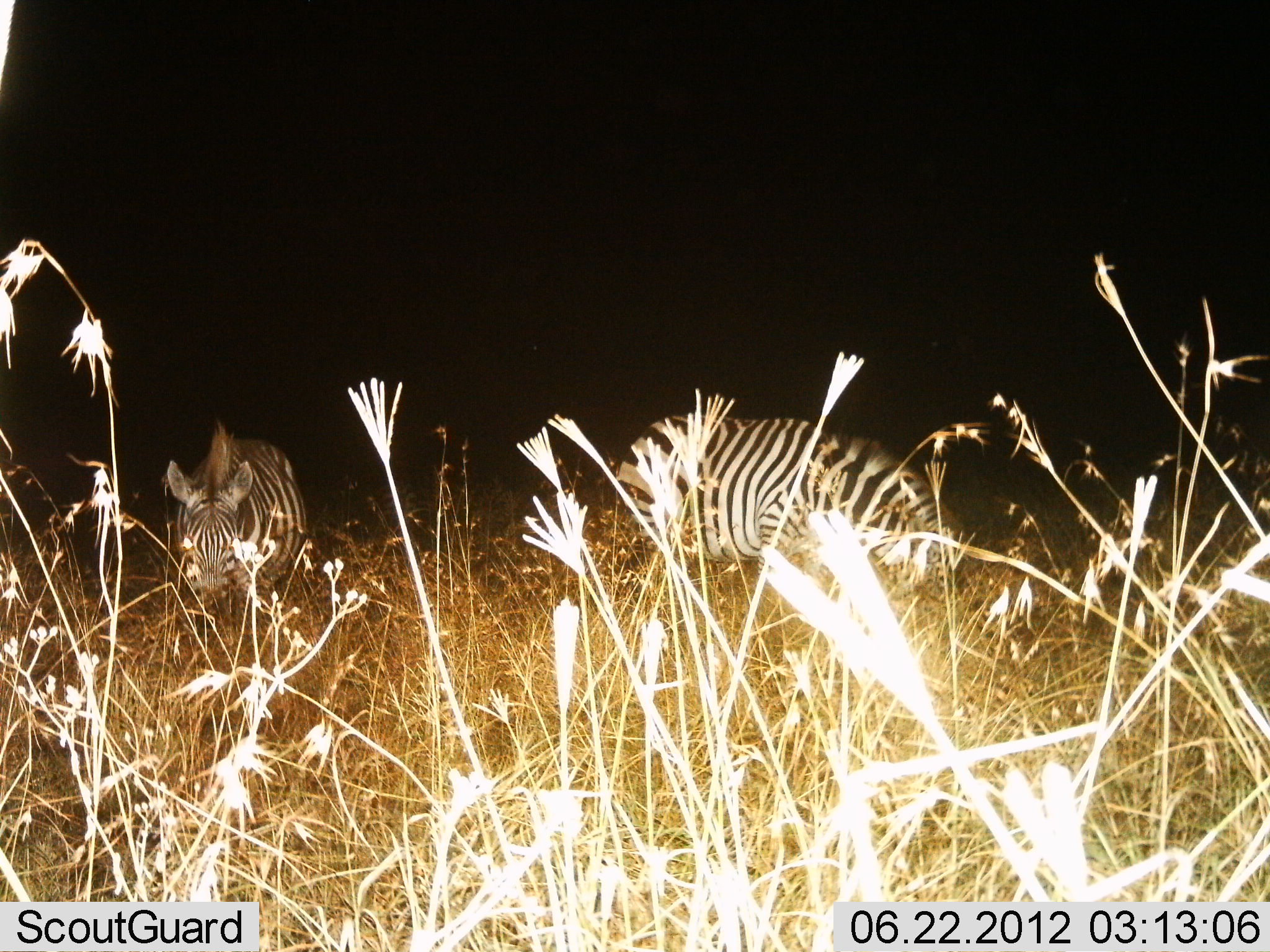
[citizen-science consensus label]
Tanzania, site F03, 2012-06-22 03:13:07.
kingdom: Animalia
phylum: Chordata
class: Mammalia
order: Perissodactyla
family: Equidae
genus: Equus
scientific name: Equus quagga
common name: plains zebra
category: zebra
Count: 2.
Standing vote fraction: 50%.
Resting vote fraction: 20%.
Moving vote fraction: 0%.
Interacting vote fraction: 0%.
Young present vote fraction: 0%.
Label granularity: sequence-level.